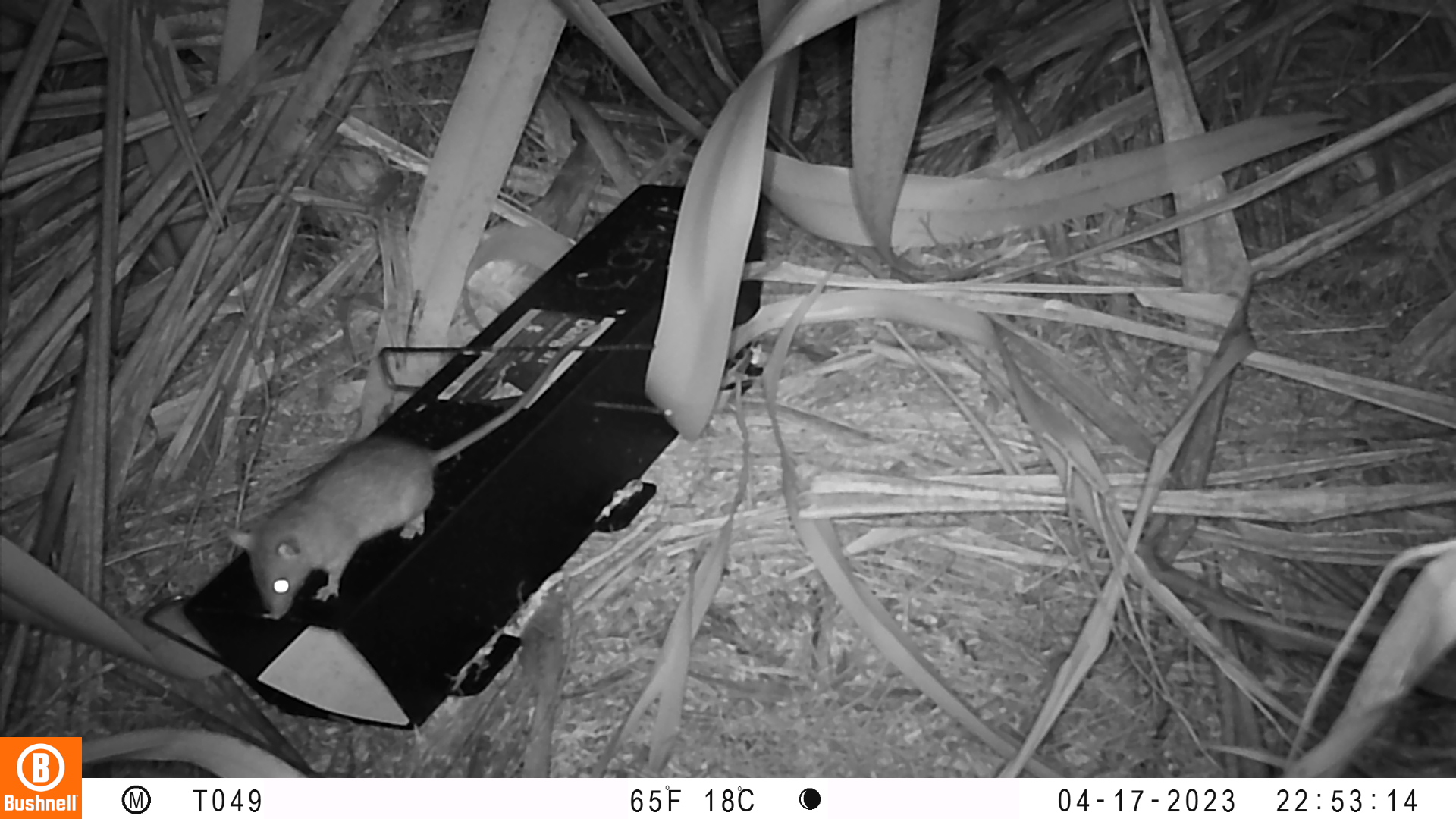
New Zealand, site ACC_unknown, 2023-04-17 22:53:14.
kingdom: Animalia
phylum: Chordata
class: Mammalia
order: Rodentia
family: Muridae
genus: Rattus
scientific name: Rattus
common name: rat